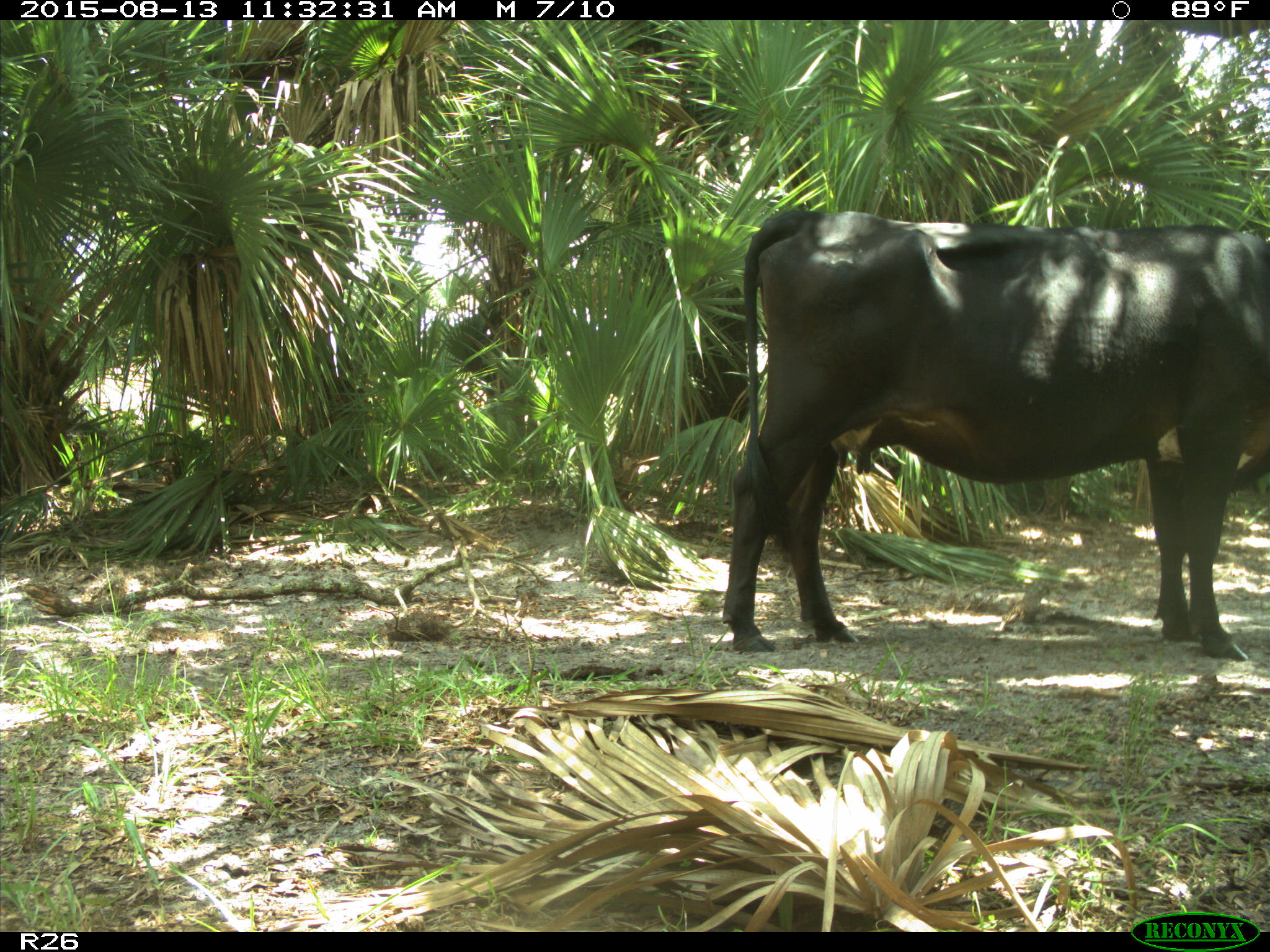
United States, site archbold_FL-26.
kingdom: Animalia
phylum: Chordata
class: Mammalia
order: Artiodactyla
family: Bovidae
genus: Bos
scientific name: Bos taurus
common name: domestic cow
Bos taurus (domestic cow).